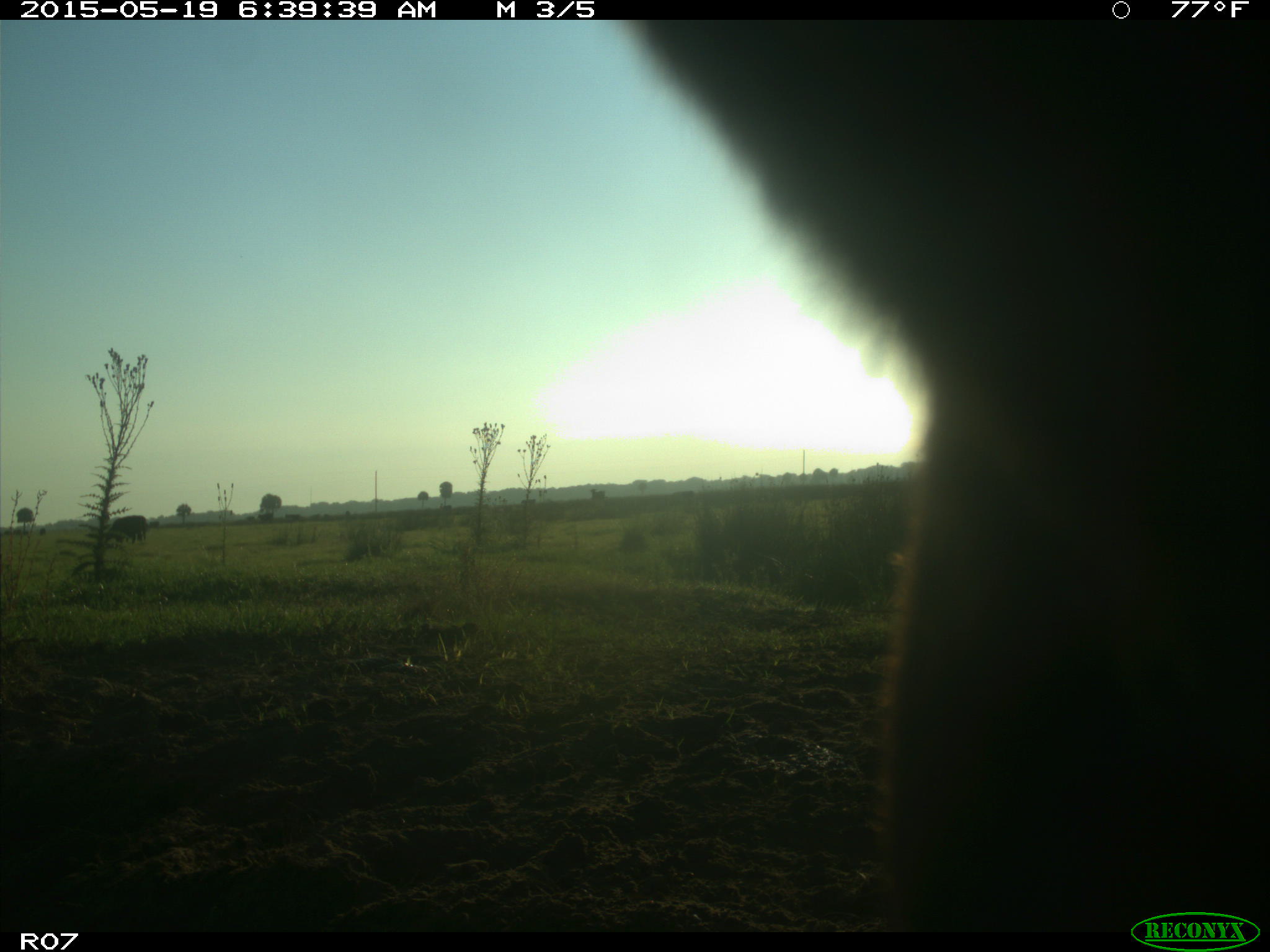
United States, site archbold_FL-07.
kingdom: Animalia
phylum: Chordata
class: Mammalia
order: Artiodactyla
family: Bovidae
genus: Bos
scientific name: Bos taurus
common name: domestic cow